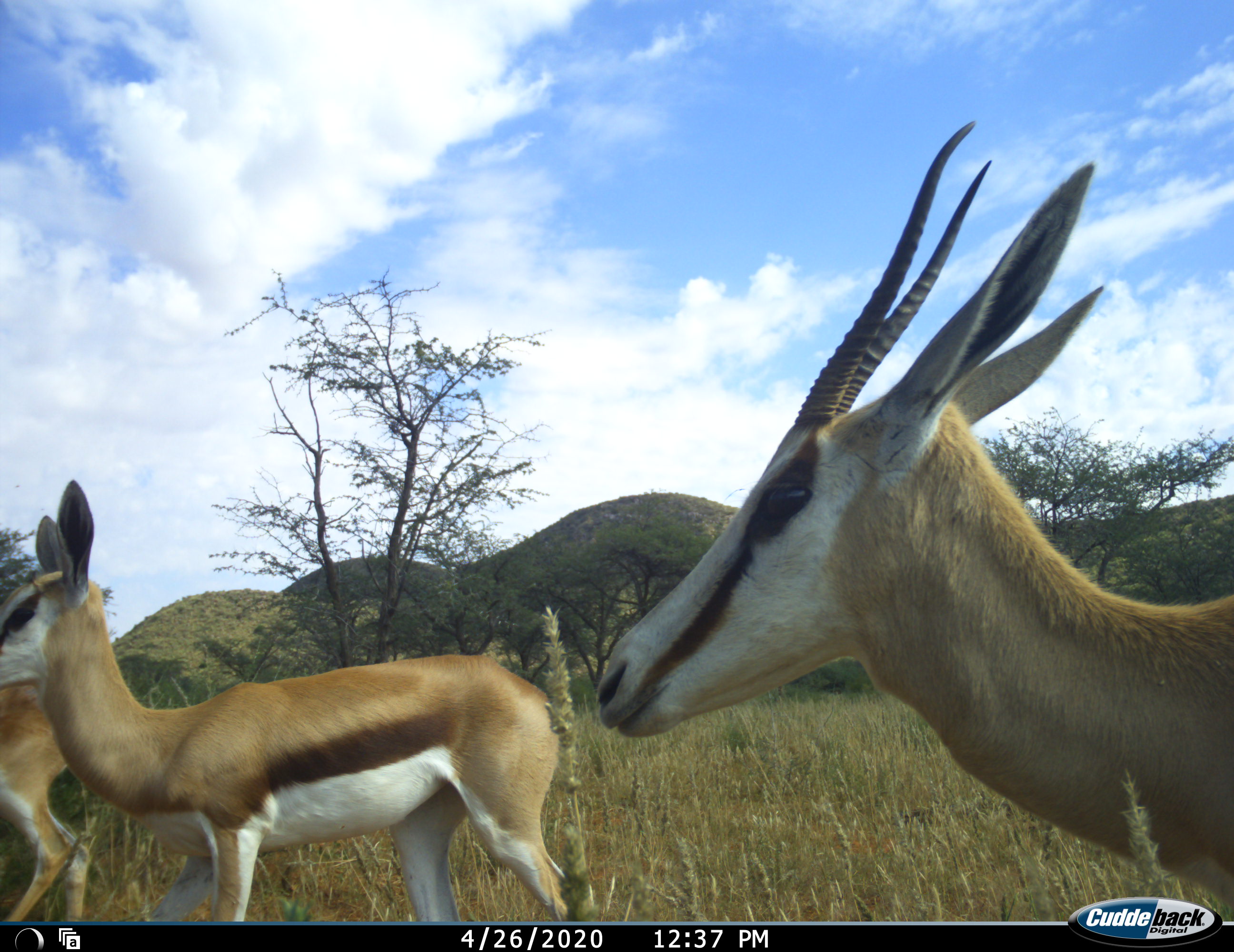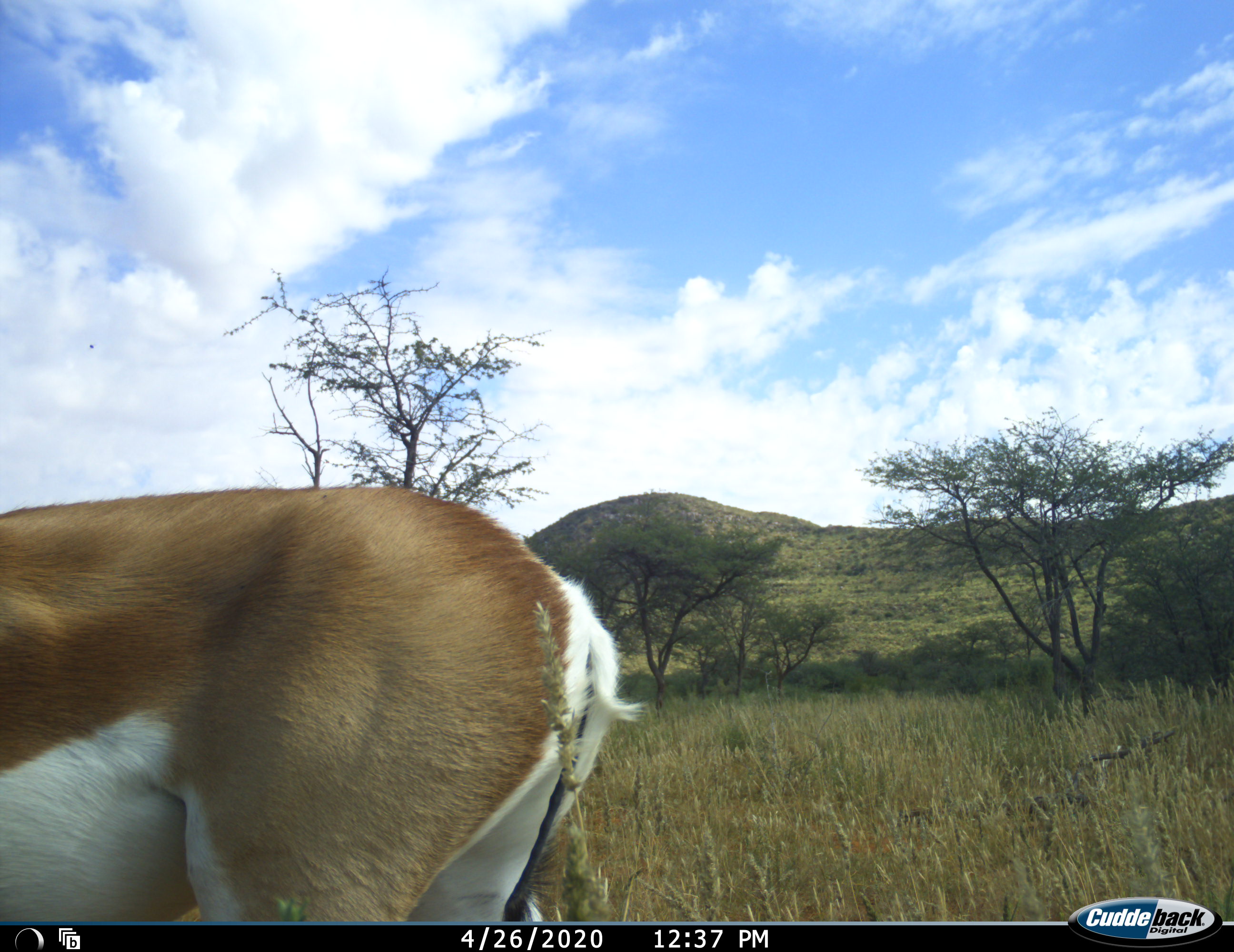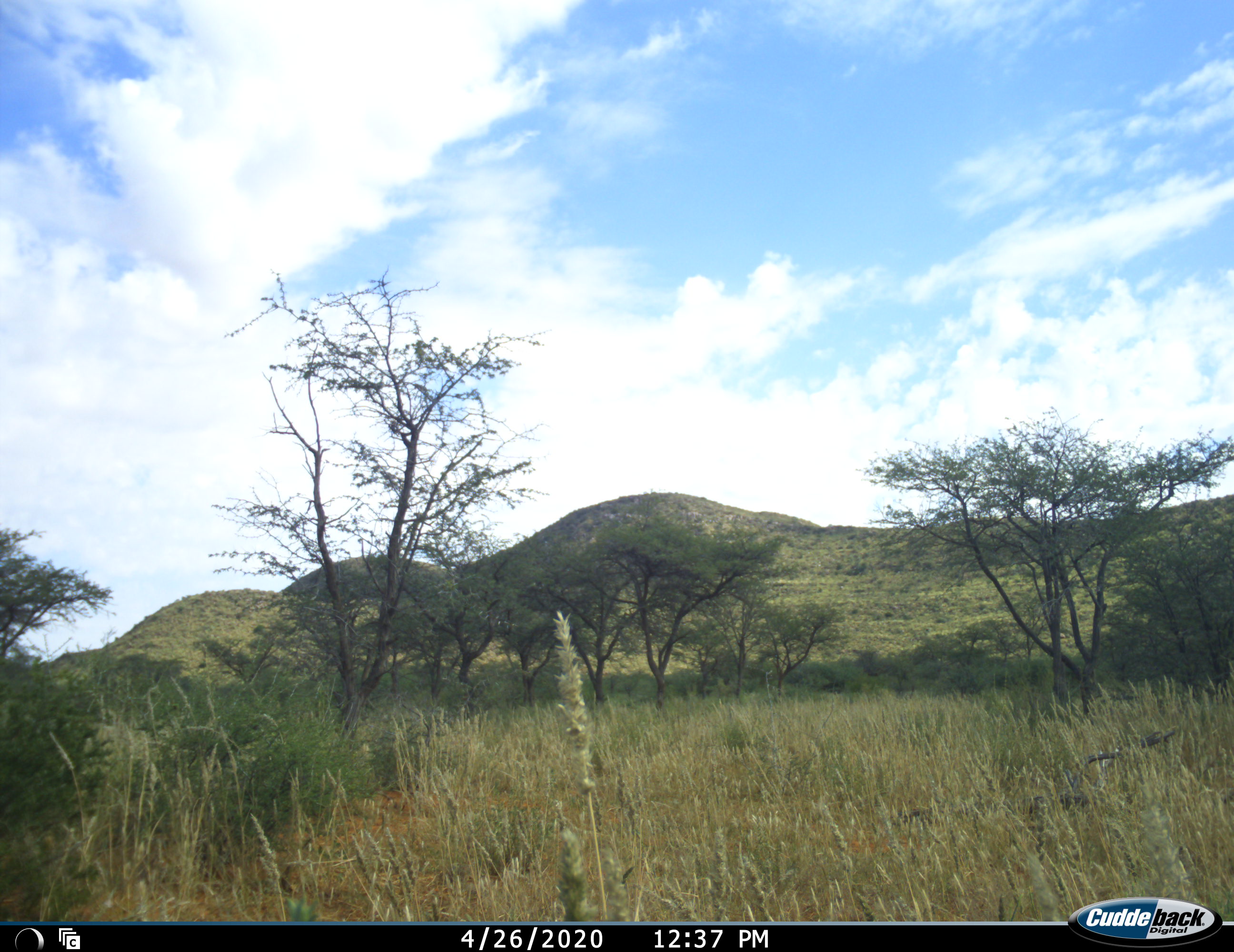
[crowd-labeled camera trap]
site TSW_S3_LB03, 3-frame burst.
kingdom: Animalia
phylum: Chordata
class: Mammalia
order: Artiodactyla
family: Bovidae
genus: Antidorcas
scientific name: Antidorcas marsupialis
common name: springbok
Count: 3.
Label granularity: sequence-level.